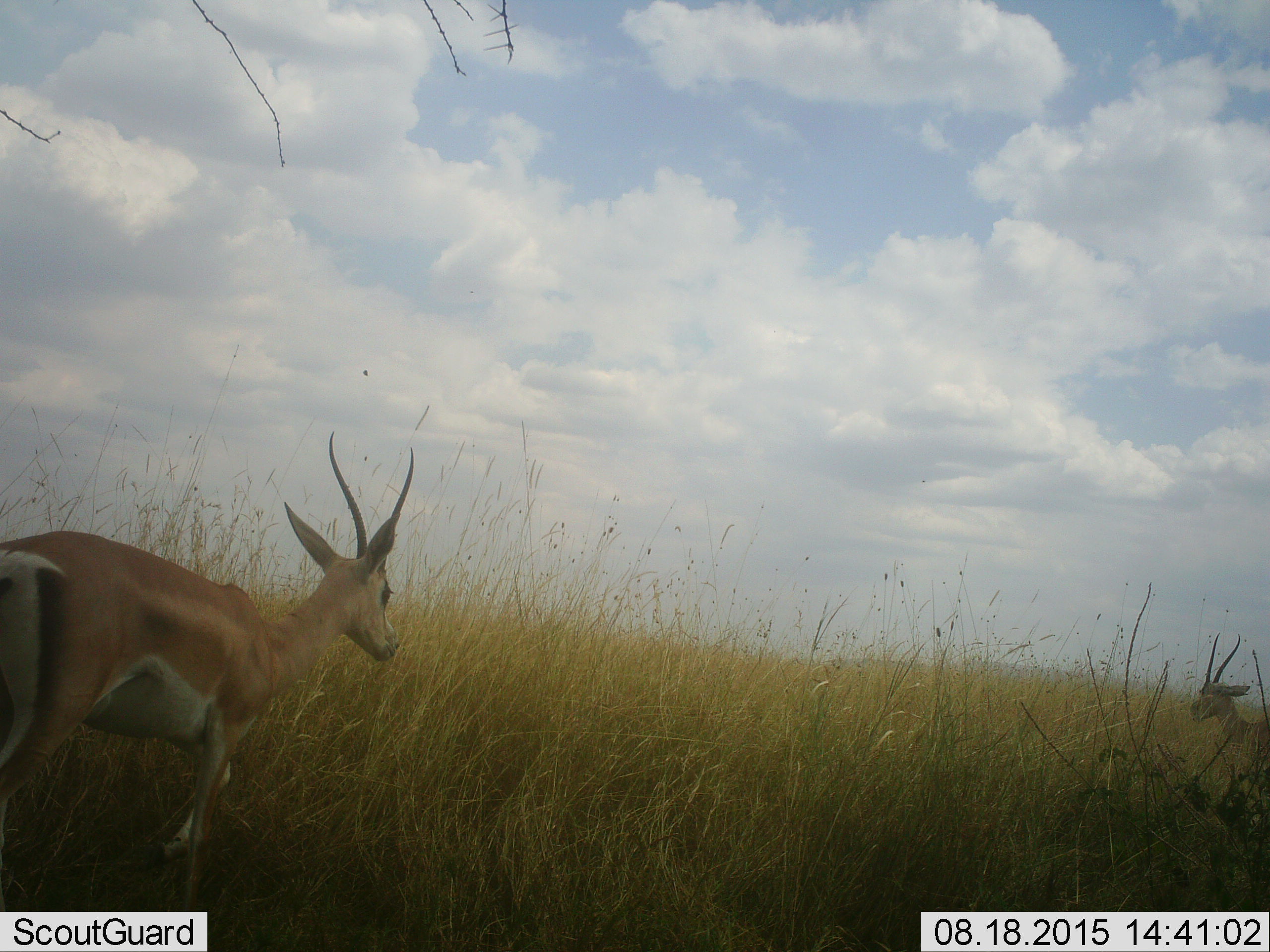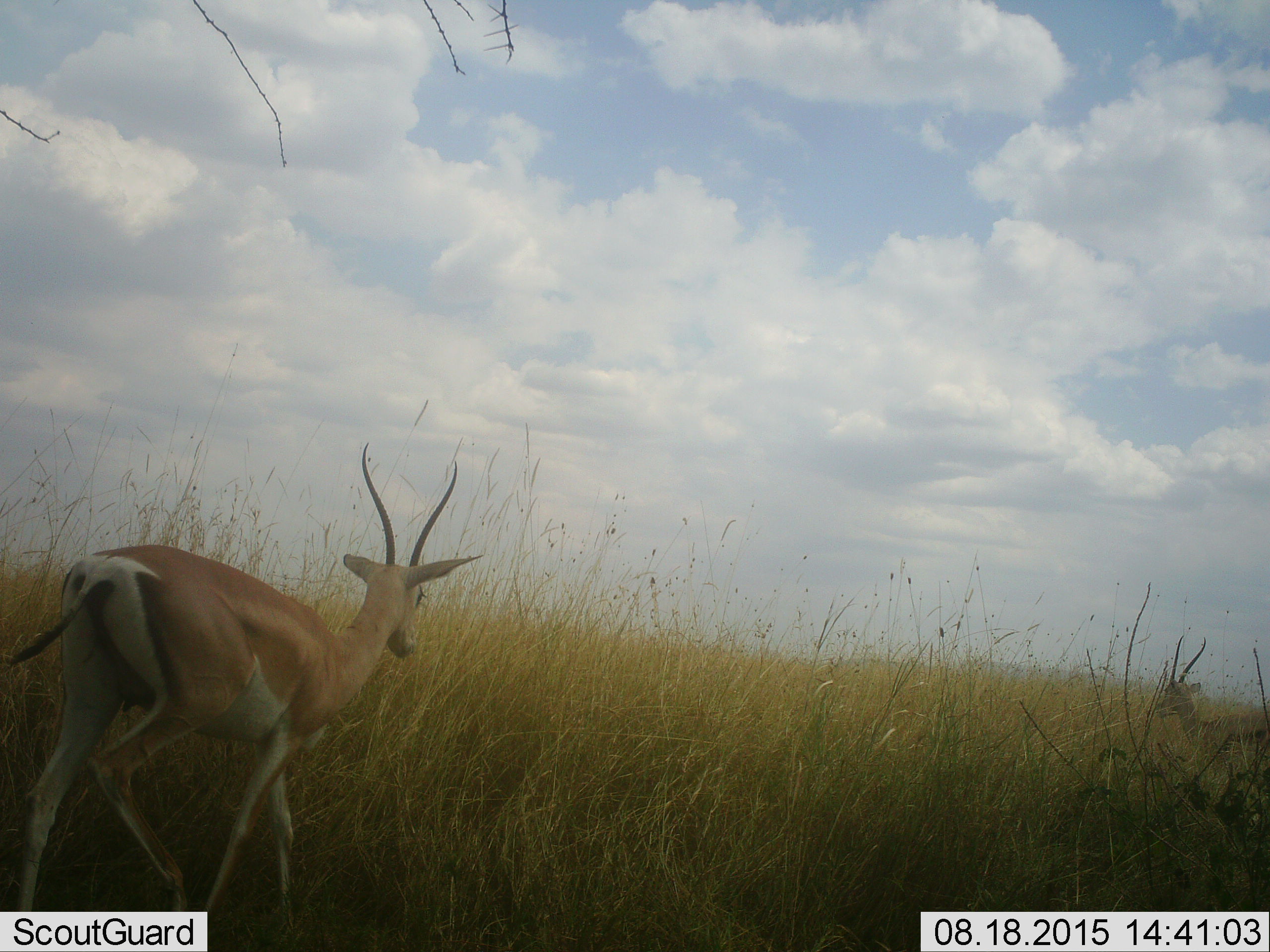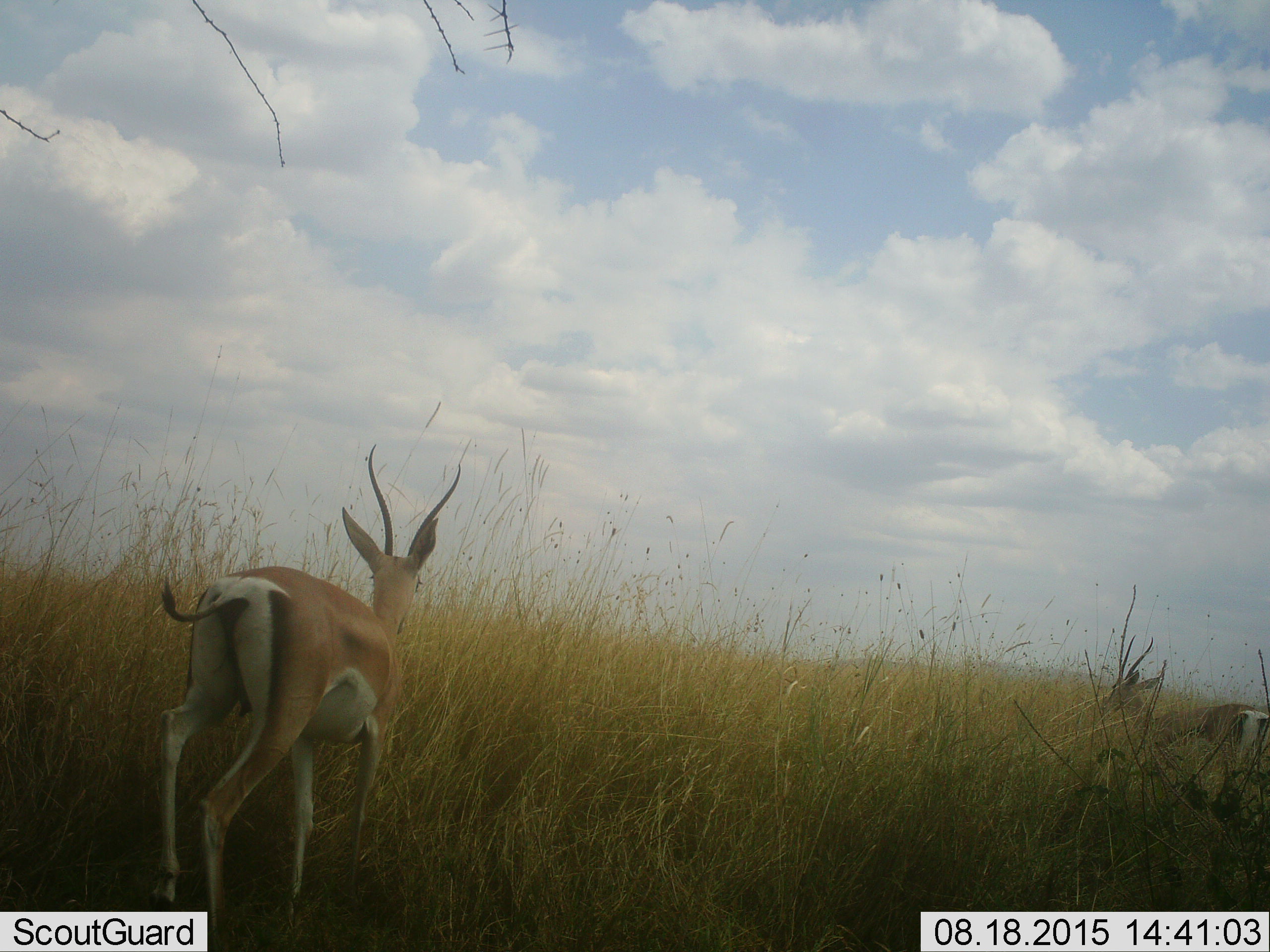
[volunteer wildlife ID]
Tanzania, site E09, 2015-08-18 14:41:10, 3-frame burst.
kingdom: Animalia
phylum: Chordata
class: Mammalia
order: Artiodactyla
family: Bovidae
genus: Nanger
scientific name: Nanger granti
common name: grant's gazelle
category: gazellegrants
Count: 2.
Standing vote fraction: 30%.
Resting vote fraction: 0%.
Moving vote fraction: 70%.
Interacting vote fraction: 0%.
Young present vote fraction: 0%.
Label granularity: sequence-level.